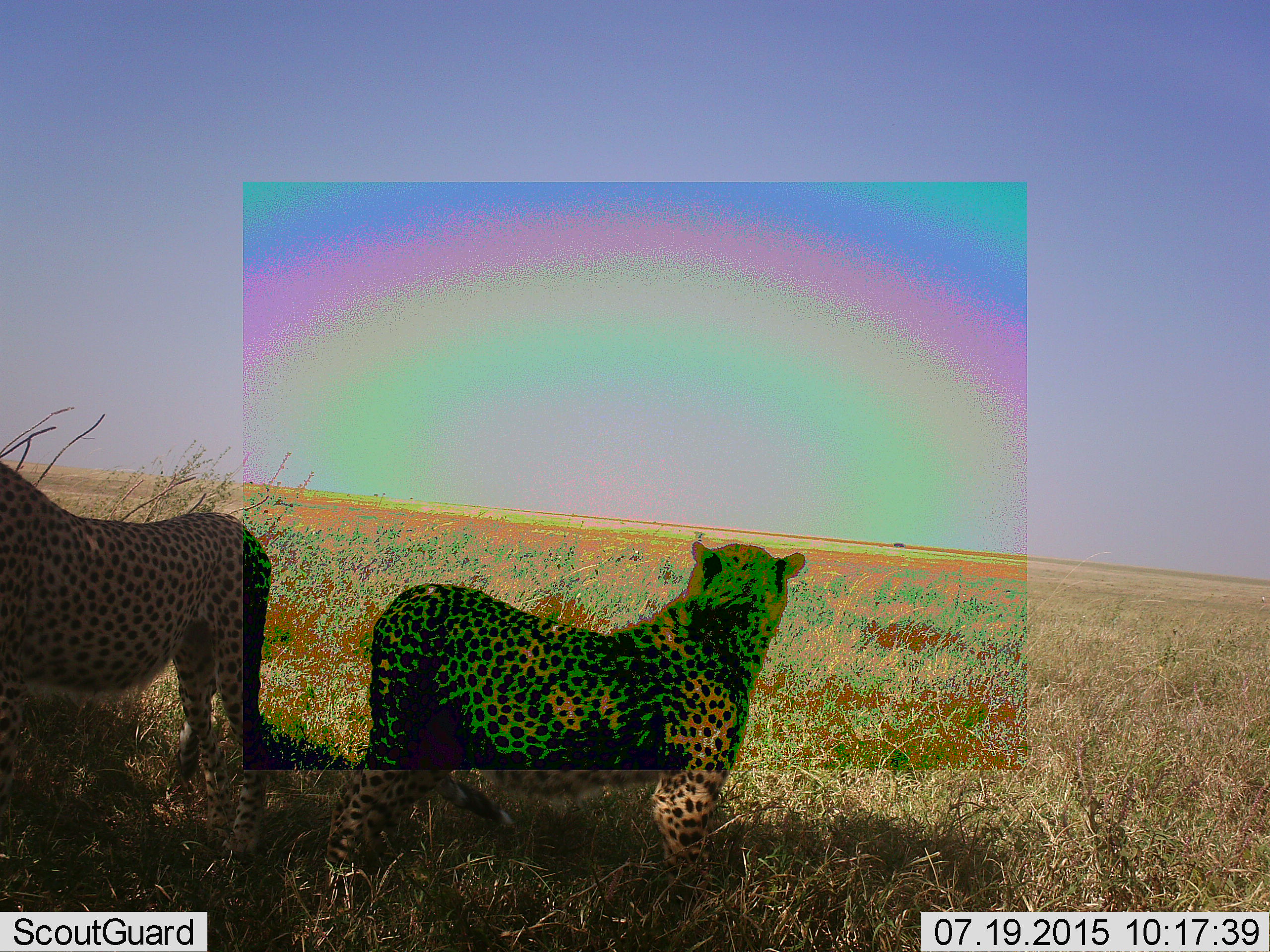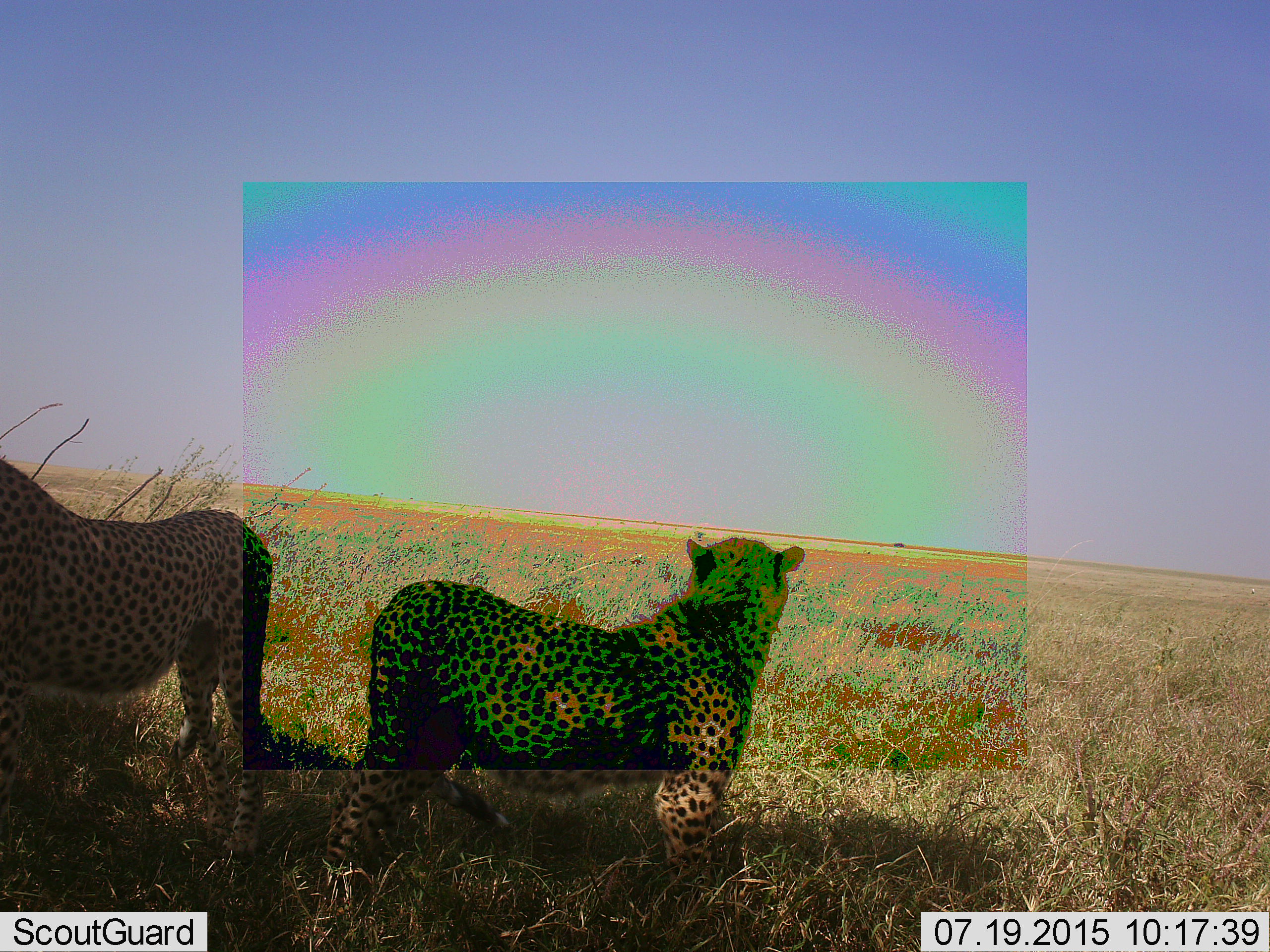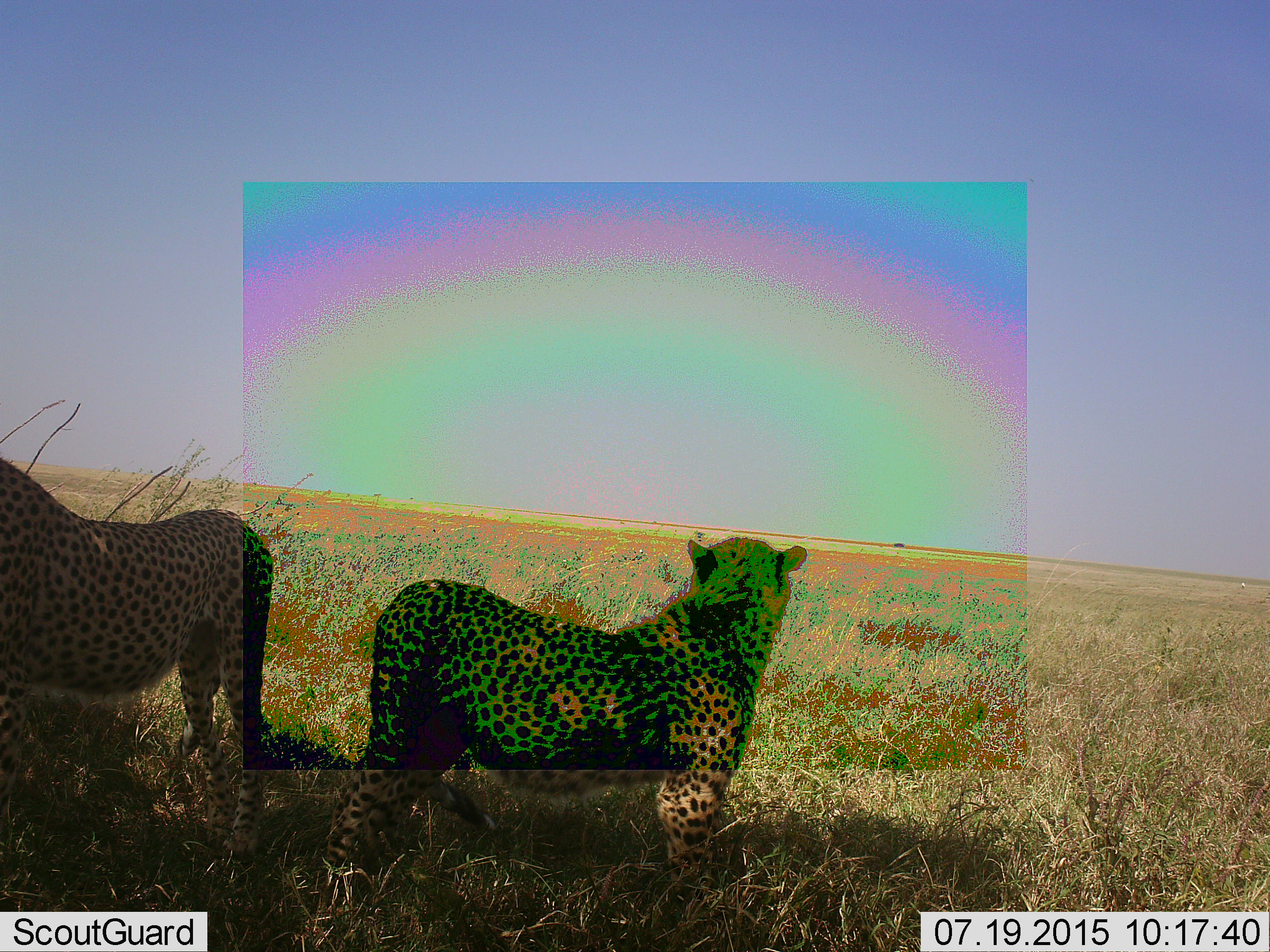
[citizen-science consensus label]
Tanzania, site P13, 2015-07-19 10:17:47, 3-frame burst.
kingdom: Animalia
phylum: Chordata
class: Mammalia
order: Carnivora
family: Felidae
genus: Acinonyx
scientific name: Acinonyx jubatus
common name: cheetah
Cheetah (Acinonyx jubatus), count 2. Behavior (volunteer vote fractions): standing 100%, resting 0%, moving 0%, interacting 0%. Young present (vote fraction): 29%. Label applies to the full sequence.